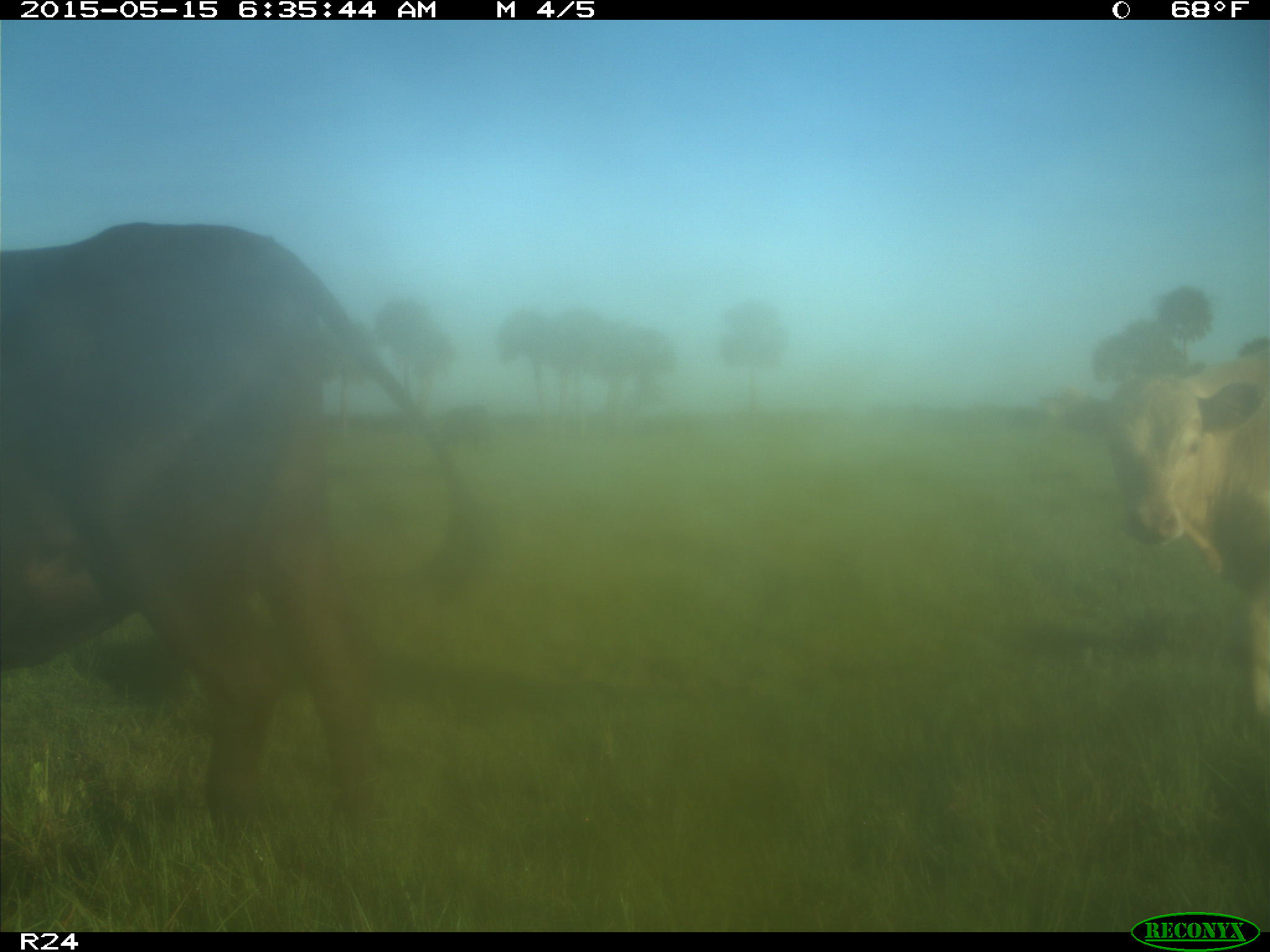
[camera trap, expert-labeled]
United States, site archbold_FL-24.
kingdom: Animalia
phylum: Chordata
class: Mammalia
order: Artiodactyla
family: Suidae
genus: Sus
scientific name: Sus scrofa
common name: wild boar